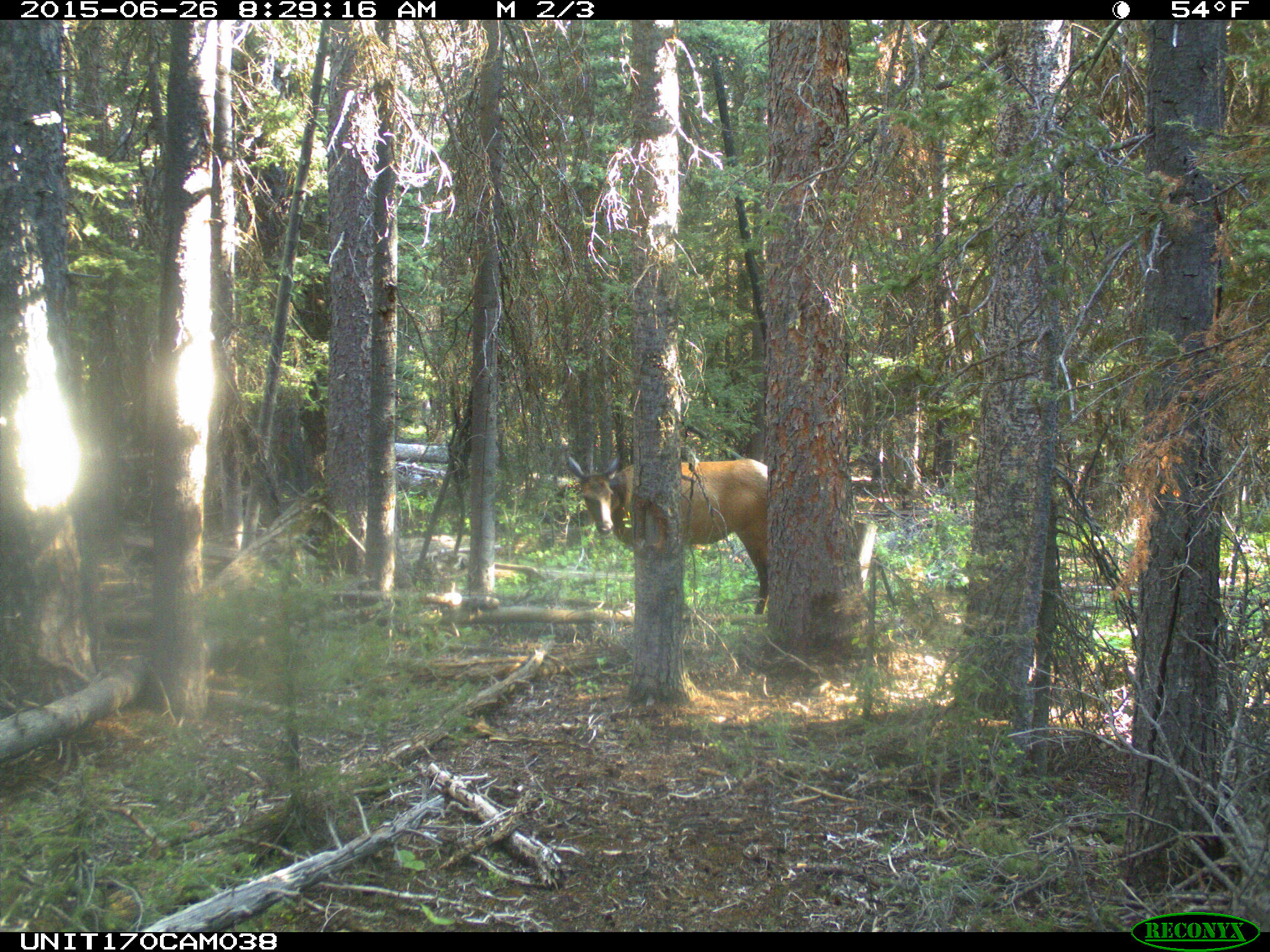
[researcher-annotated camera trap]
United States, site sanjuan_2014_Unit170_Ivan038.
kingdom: Animalia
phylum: Chordata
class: Mammalia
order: Artiodactyla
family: Cervidae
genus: Cervus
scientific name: Cervus elaphus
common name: red deer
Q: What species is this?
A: Cervus elaphus (red deer).